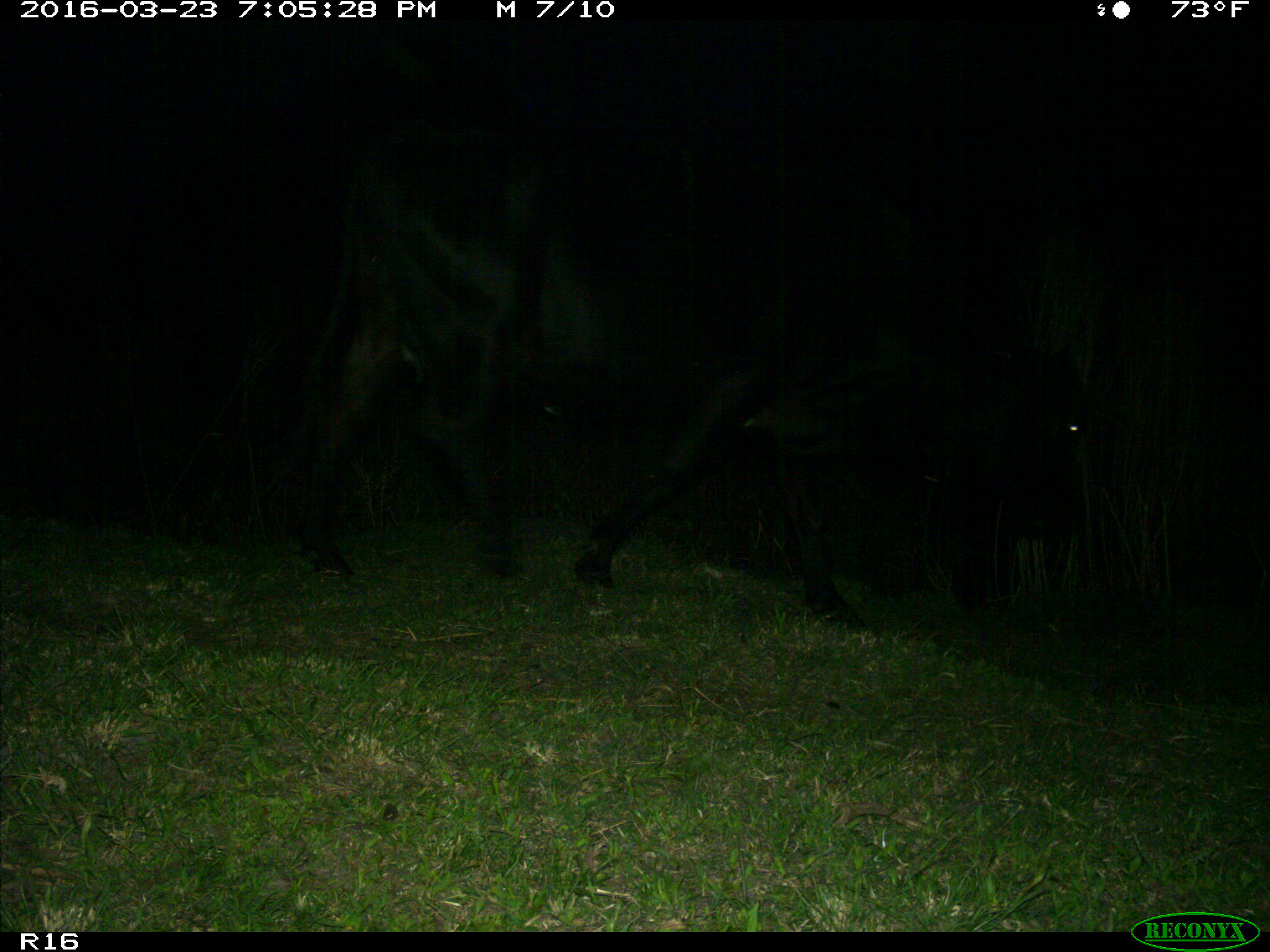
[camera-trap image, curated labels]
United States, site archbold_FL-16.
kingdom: Animalia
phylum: Chordata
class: Mammalia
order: Artiodactyla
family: Bovidae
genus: Bos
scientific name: Bos taurus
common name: domestic cow